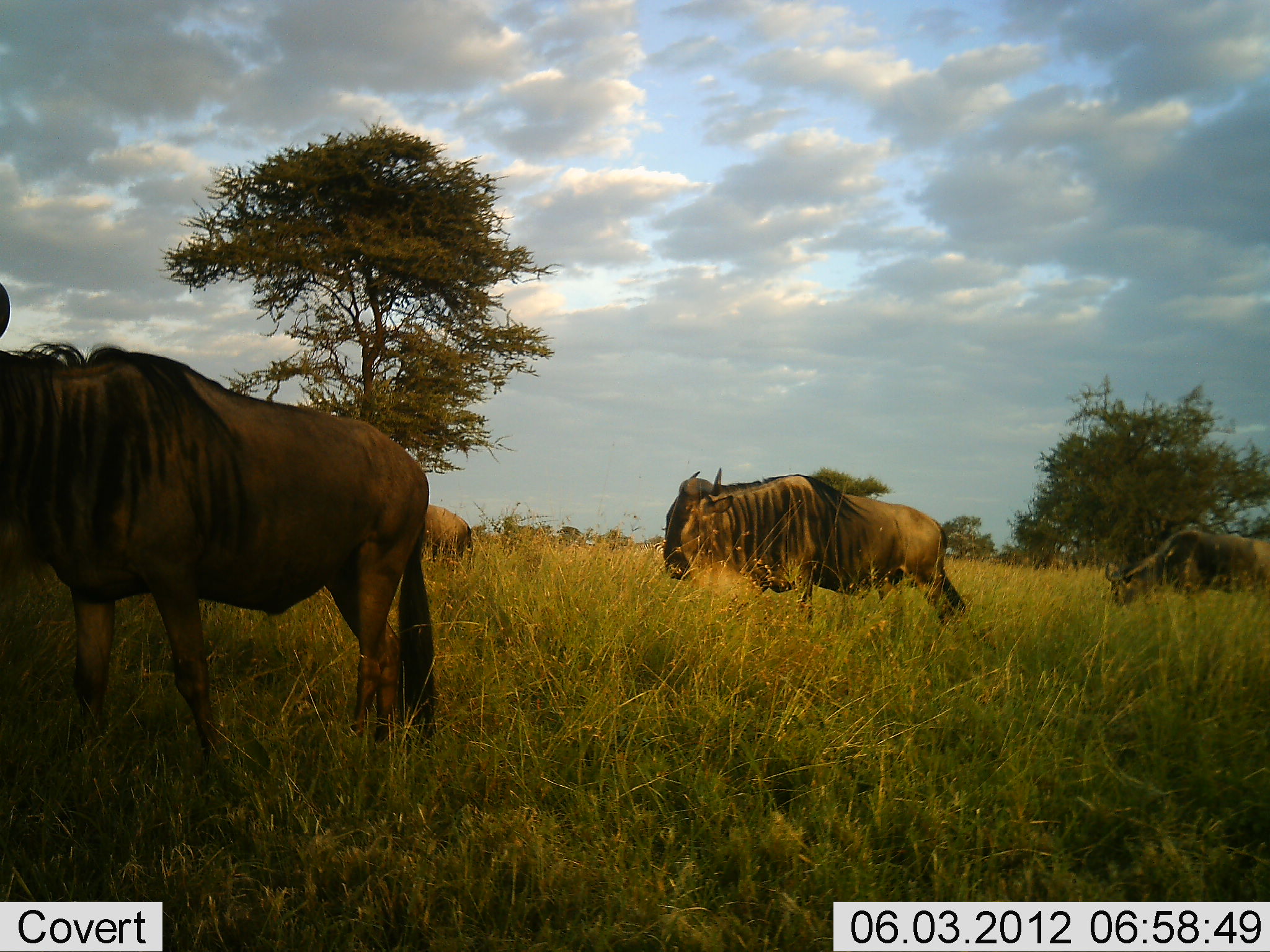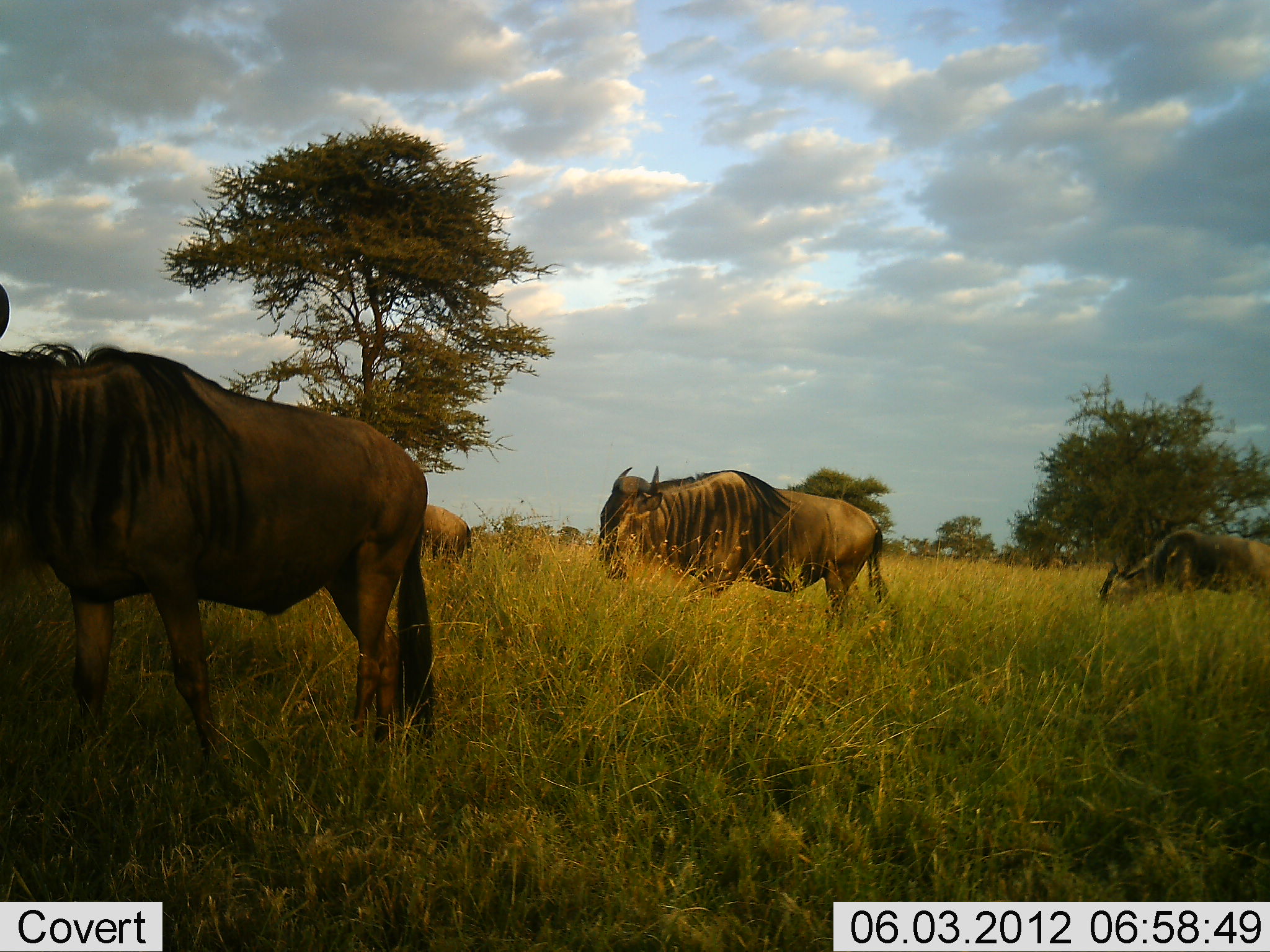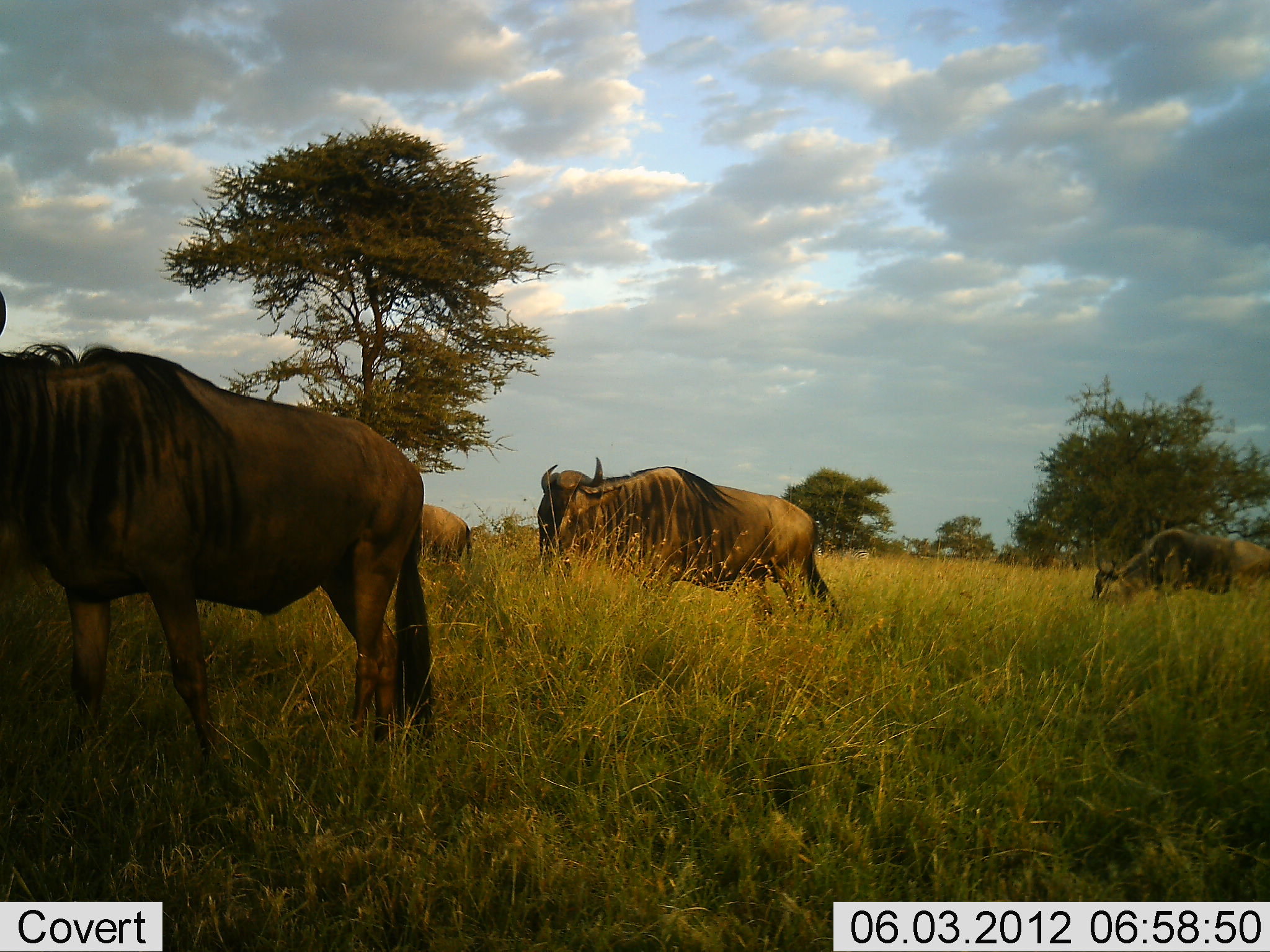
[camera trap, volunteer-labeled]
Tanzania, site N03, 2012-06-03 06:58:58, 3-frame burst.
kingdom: Animalia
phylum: Chordata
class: Mammalia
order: Artiodactyla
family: Bovidae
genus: Connochaetes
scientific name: Connochaetes taurinus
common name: blue wildebeest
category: wildebeest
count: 4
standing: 50%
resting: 0%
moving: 80%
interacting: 0%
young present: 0%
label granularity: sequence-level